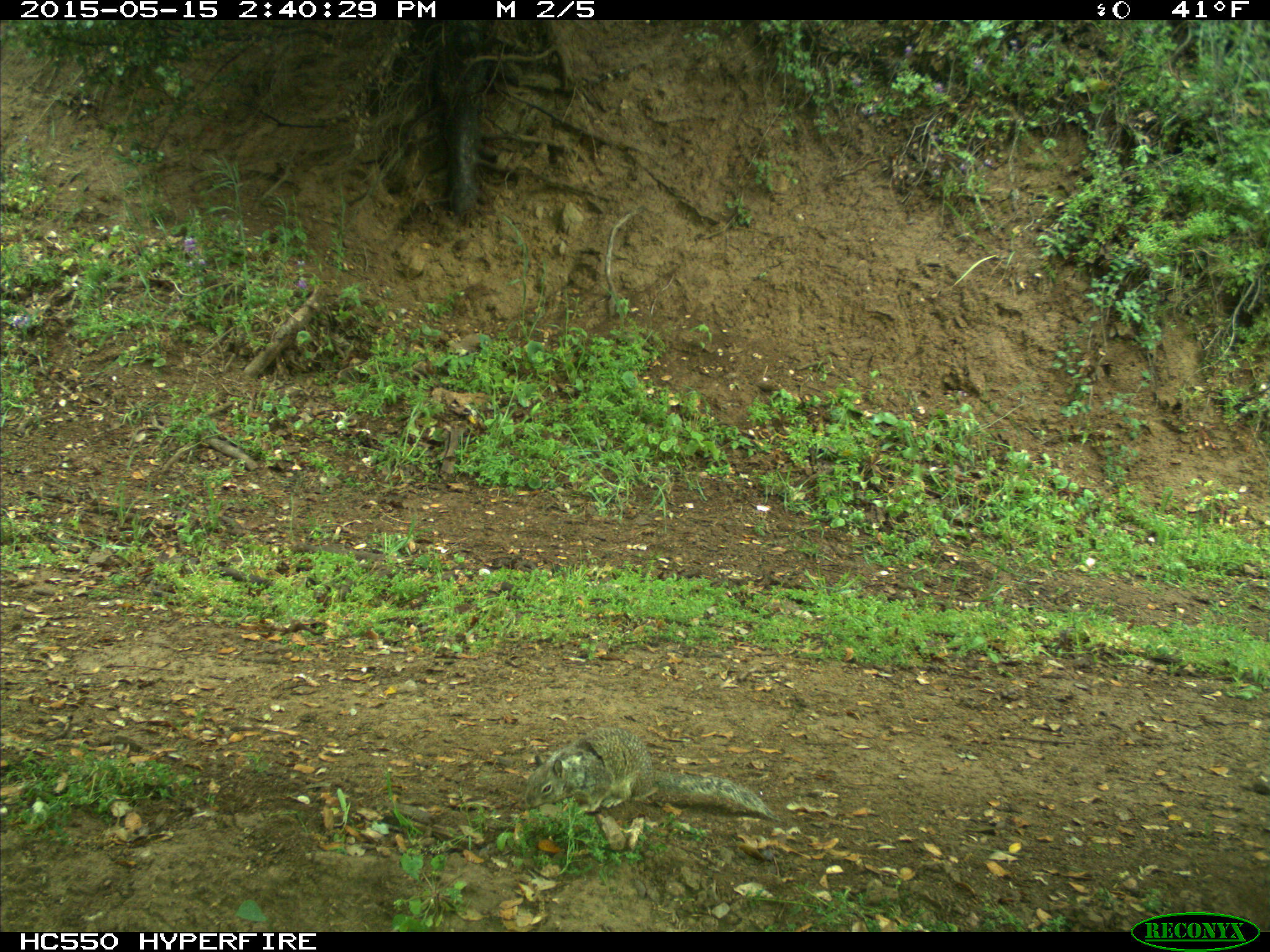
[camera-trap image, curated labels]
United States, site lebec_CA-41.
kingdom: Animalia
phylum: Chordata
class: Mammalia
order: Rodentia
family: Sciuridae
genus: Otospermophilus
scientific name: Otospermophilus beecheyi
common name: california ground squirrel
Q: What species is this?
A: Otospermophilus beecheyi (california ground squirrel).